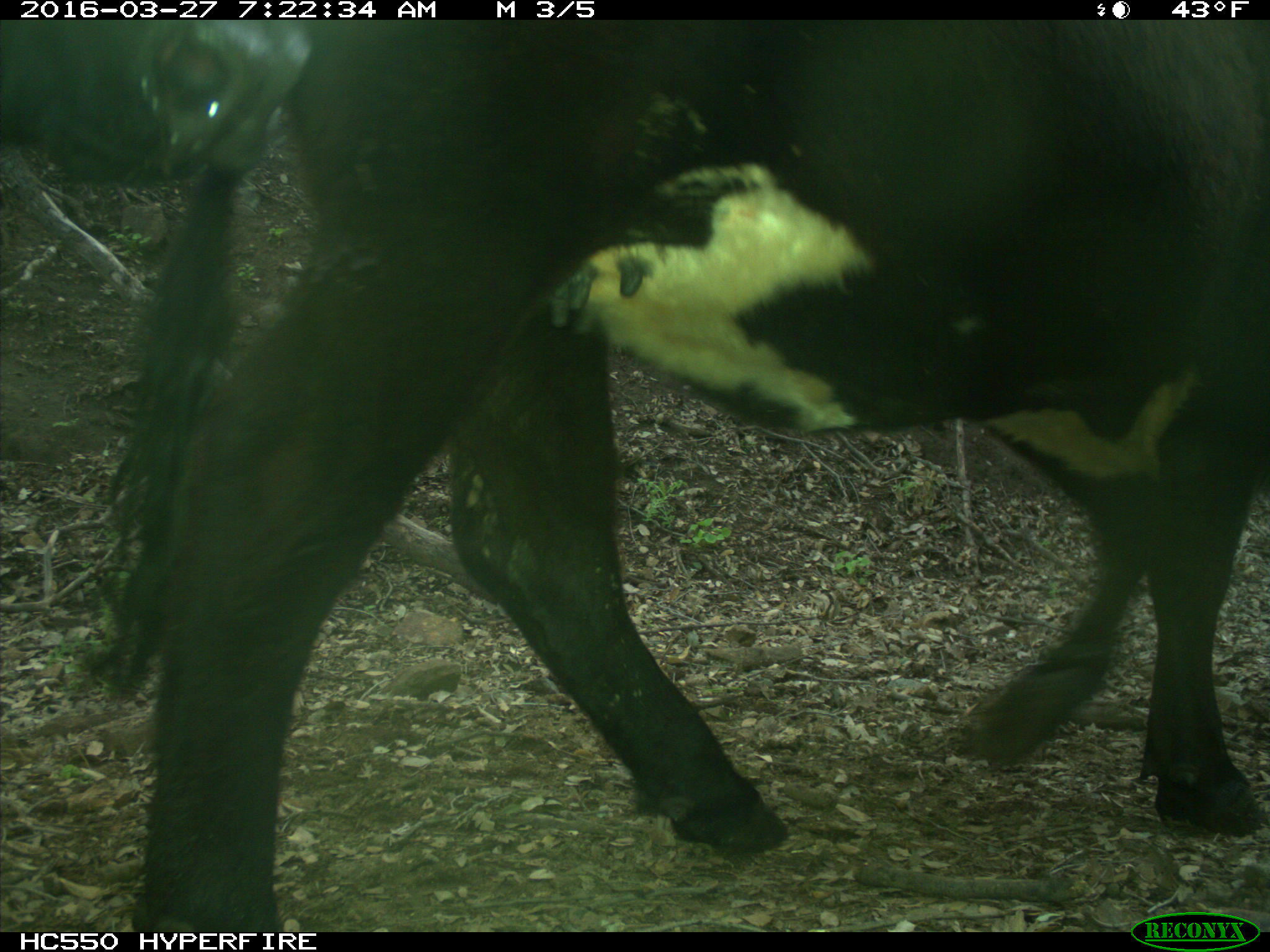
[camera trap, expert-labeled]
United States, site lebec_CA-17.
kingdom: Animalia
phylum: Chordata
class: Mammalia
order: Artiodactyla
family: Bovidae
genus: Bos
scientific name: Bos taurus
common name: domestic cow